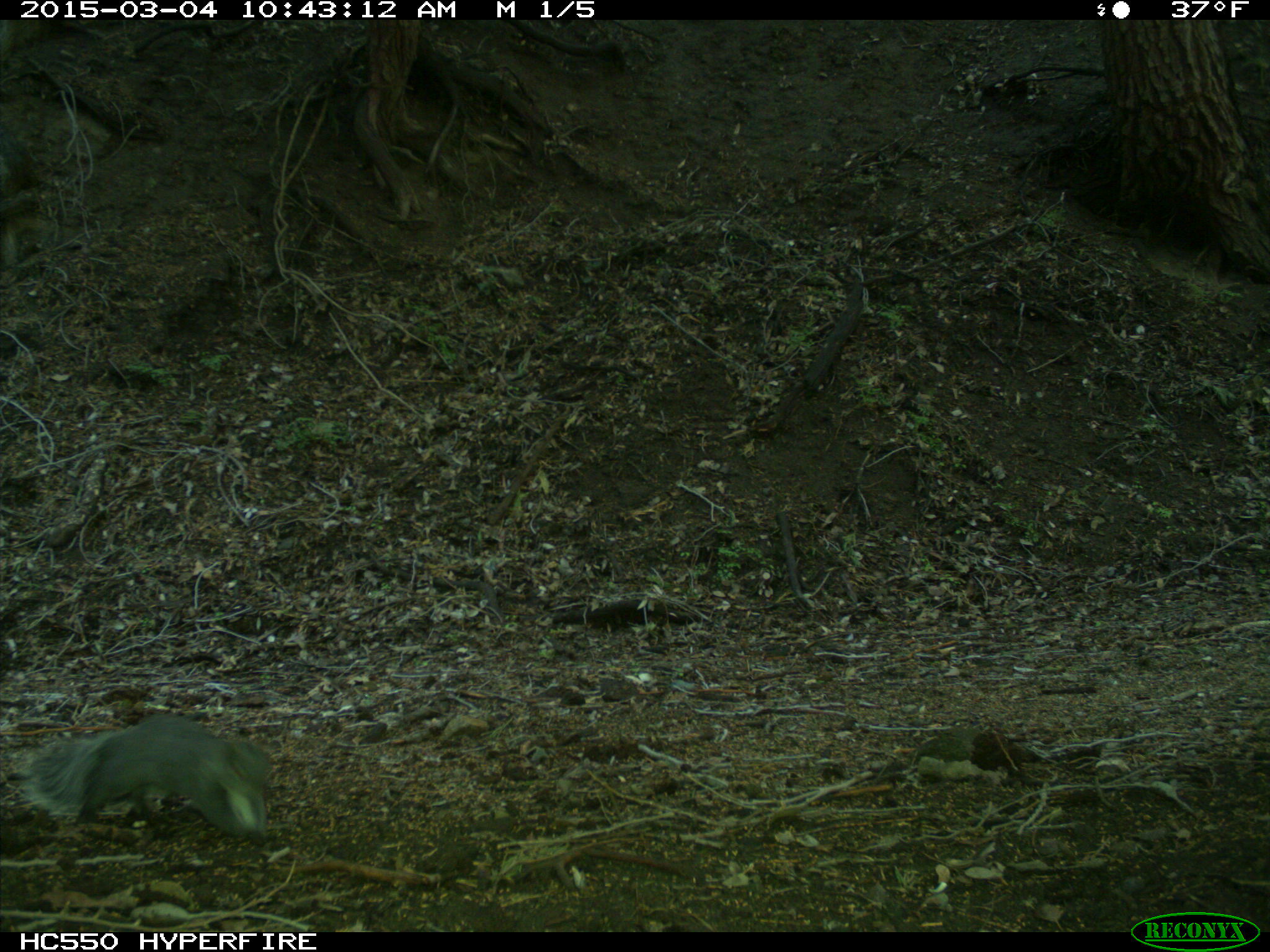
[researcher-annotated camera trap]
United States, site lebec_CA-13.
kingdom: Animalia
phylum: Chordata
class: Mammalia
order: Rodentia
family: Sciuridae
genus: Sciurus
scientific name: Sciurus carolinensis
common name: eastern gray squirrel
Sciurus carolinensis (eastern gray squirrel).